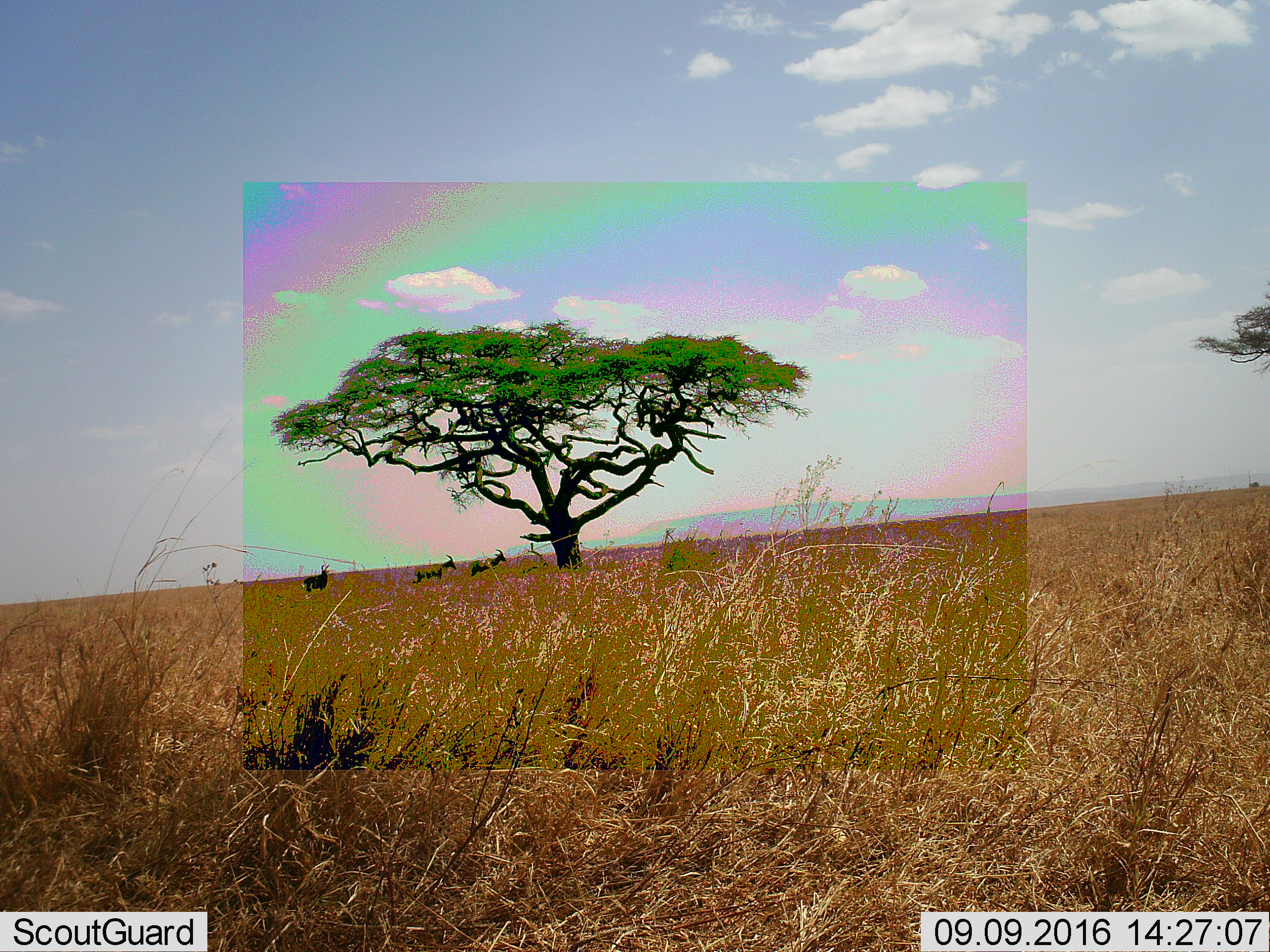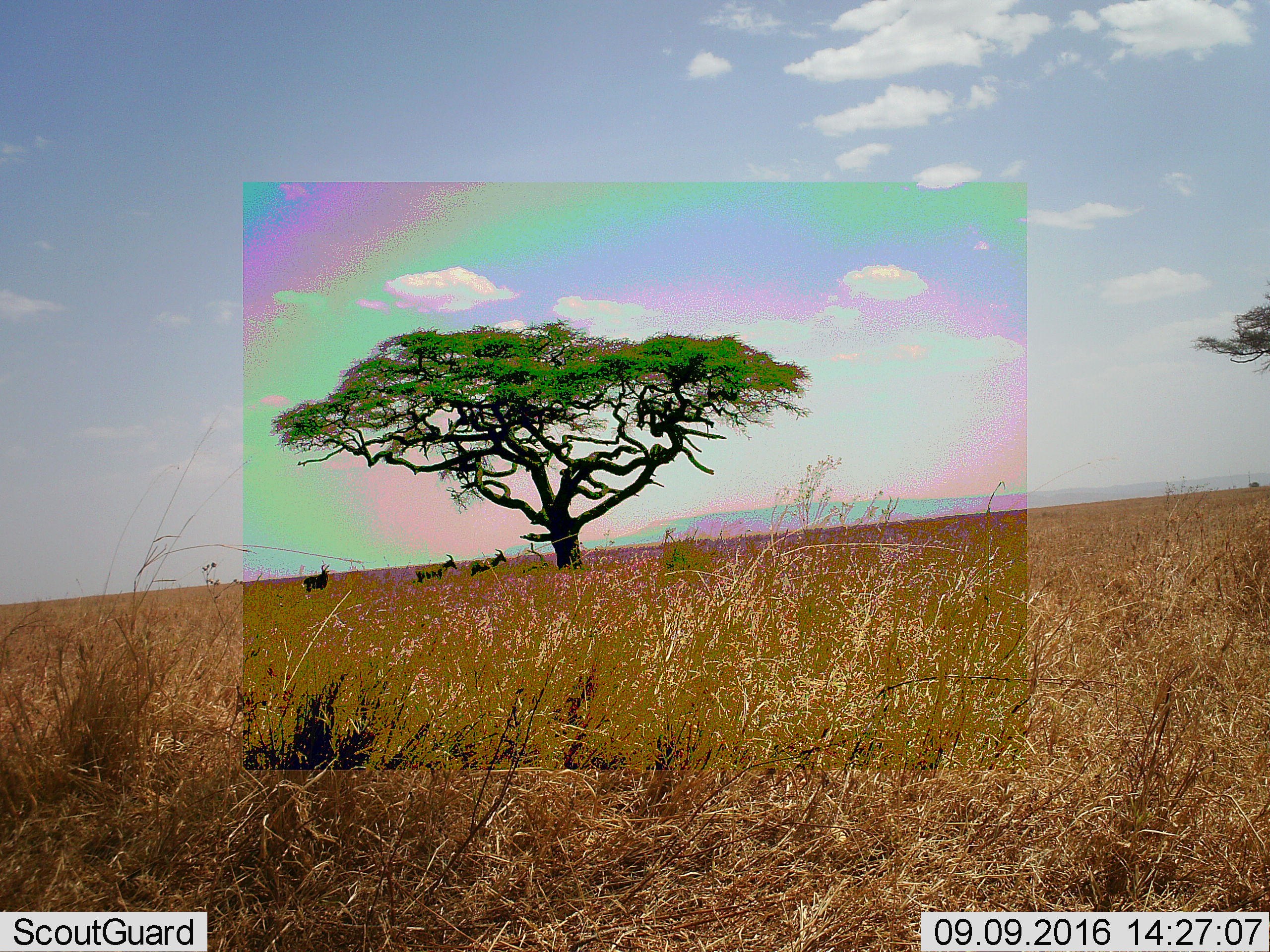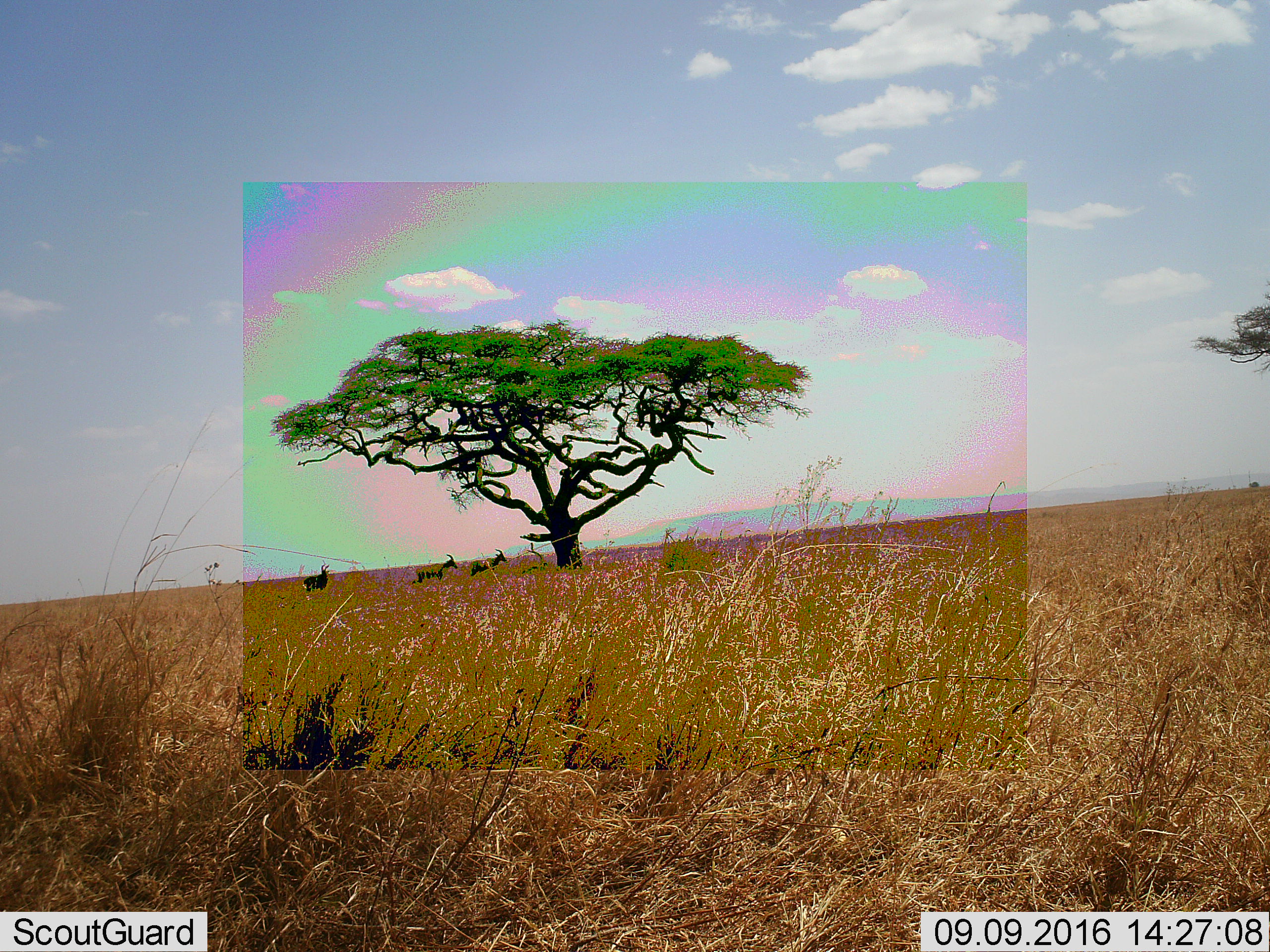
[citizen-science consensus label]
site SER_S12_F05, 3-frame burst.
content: unidentified animal